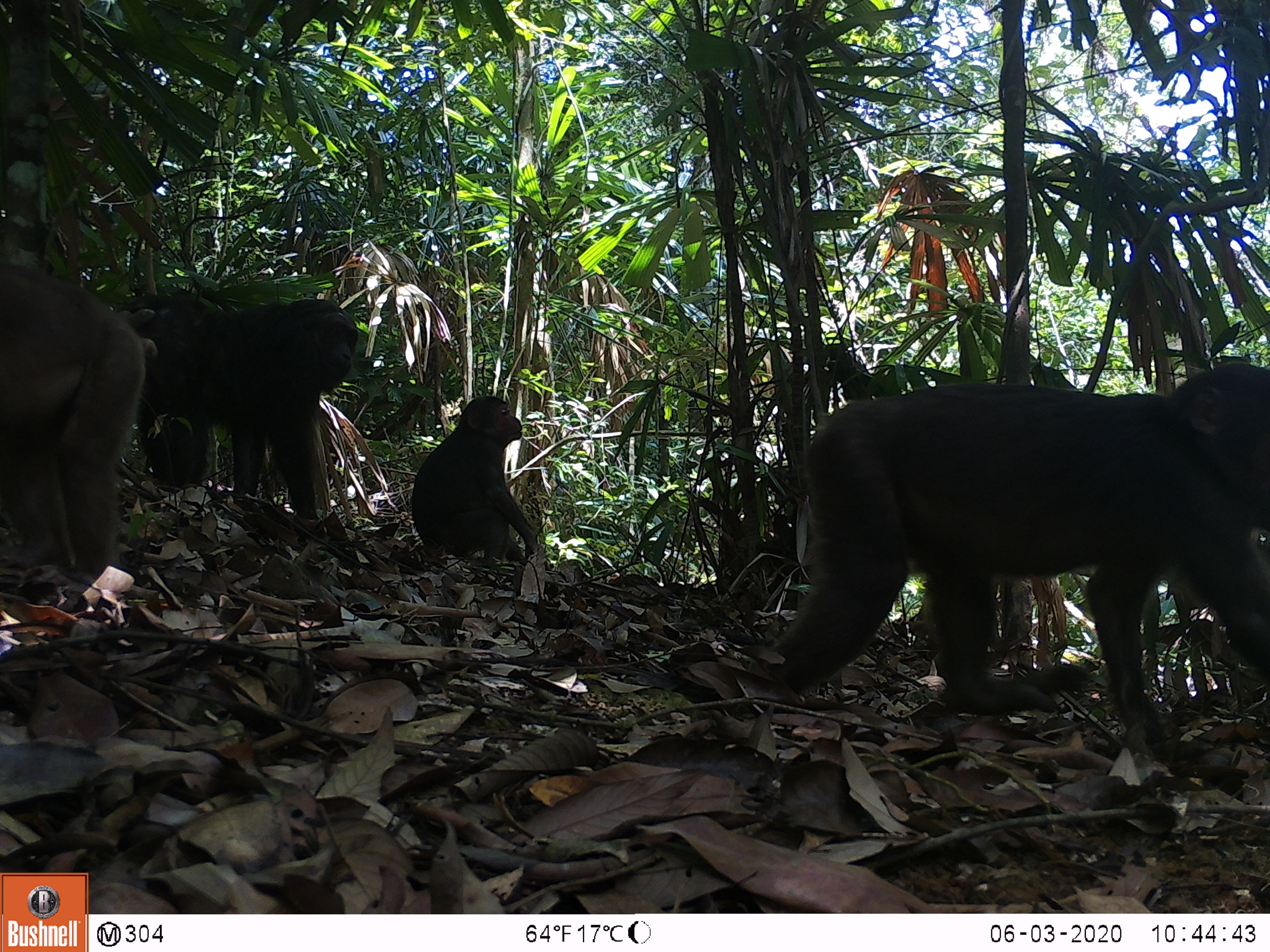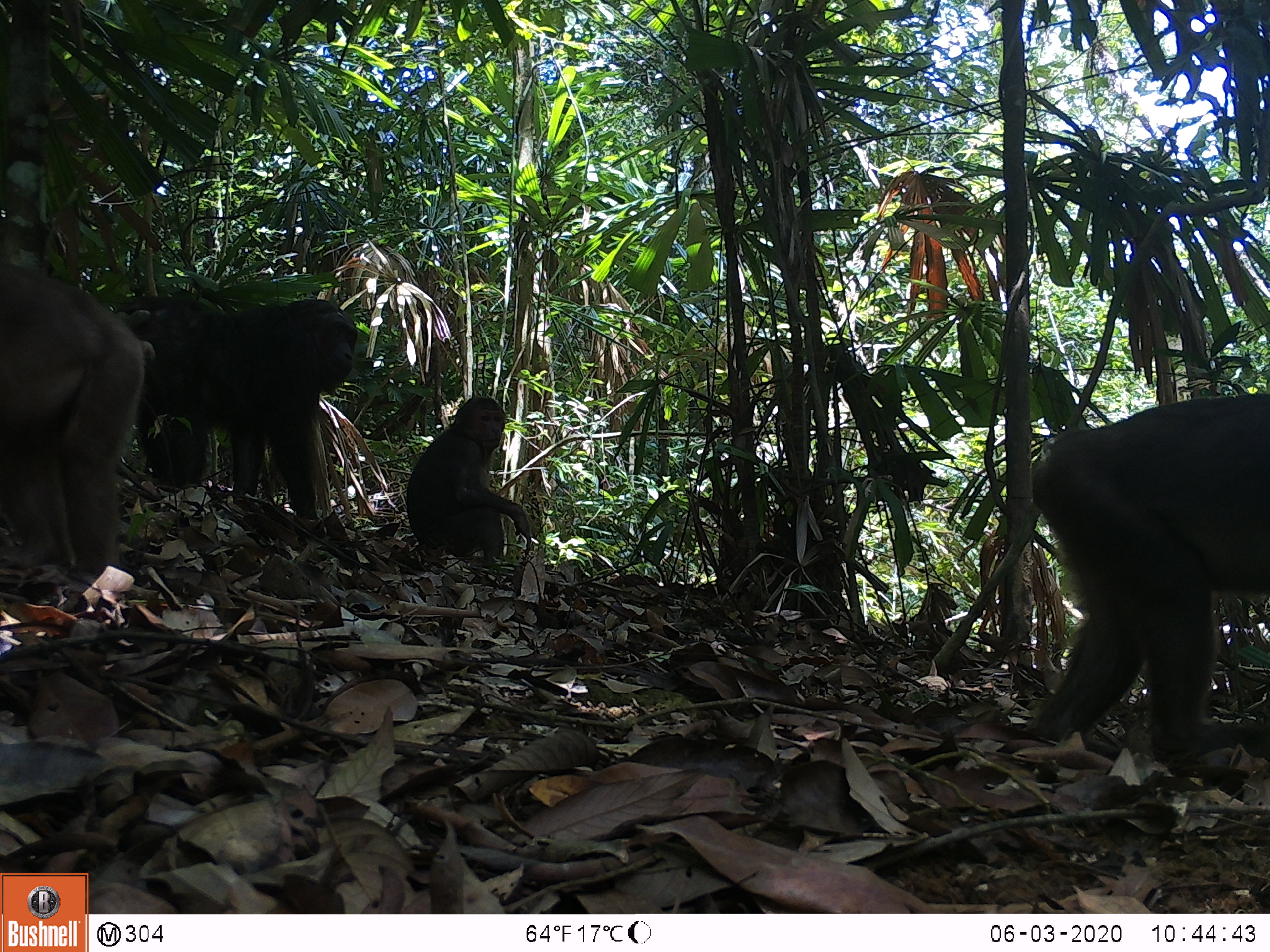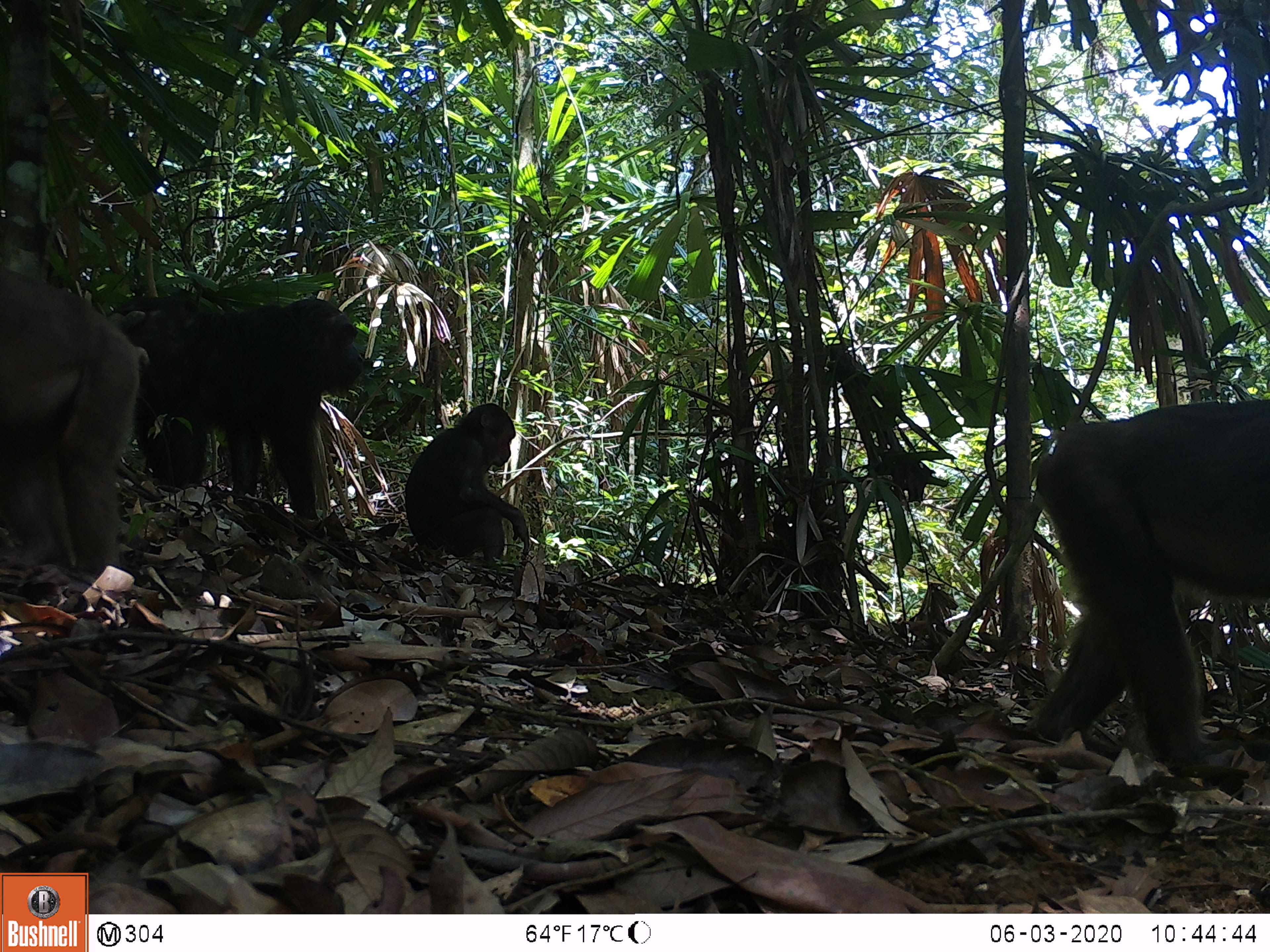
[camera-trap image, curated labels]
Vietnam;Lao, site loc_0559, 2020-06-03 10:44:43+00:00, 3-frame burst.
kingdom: Animalia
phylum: Chordata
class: Mammalia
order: Primates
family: Cercopithecidae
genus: Macaca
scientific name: Macaca arctoides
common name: stump-tailed macaque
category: stump tailed macaque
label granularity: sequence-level